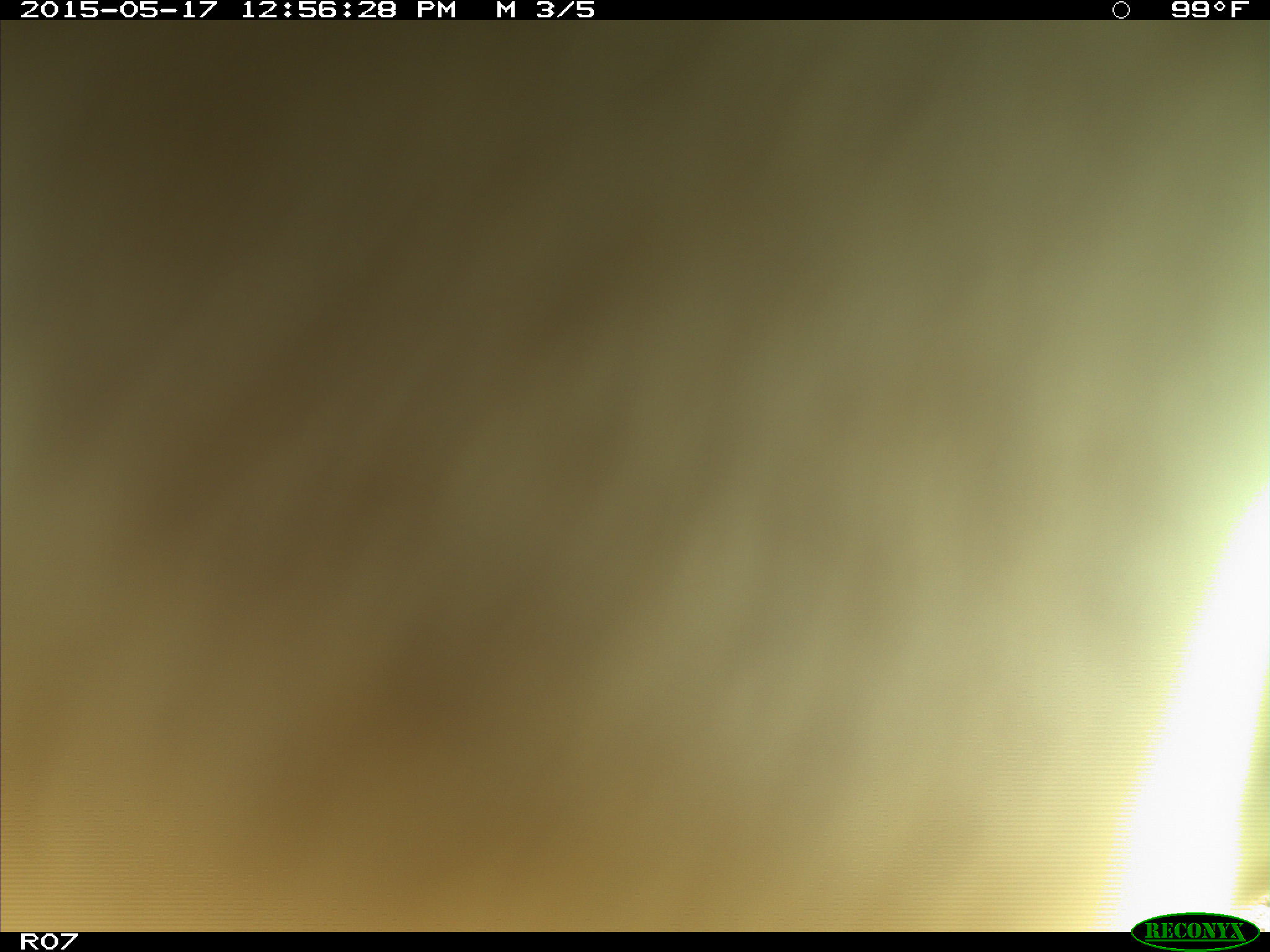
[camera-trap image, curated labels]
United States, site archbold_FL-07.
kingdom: Animalia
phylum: Chordata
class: Mammalia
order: Artiodactyla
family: Bovidae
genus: Bos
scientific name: Bos taurus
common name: domestic cow